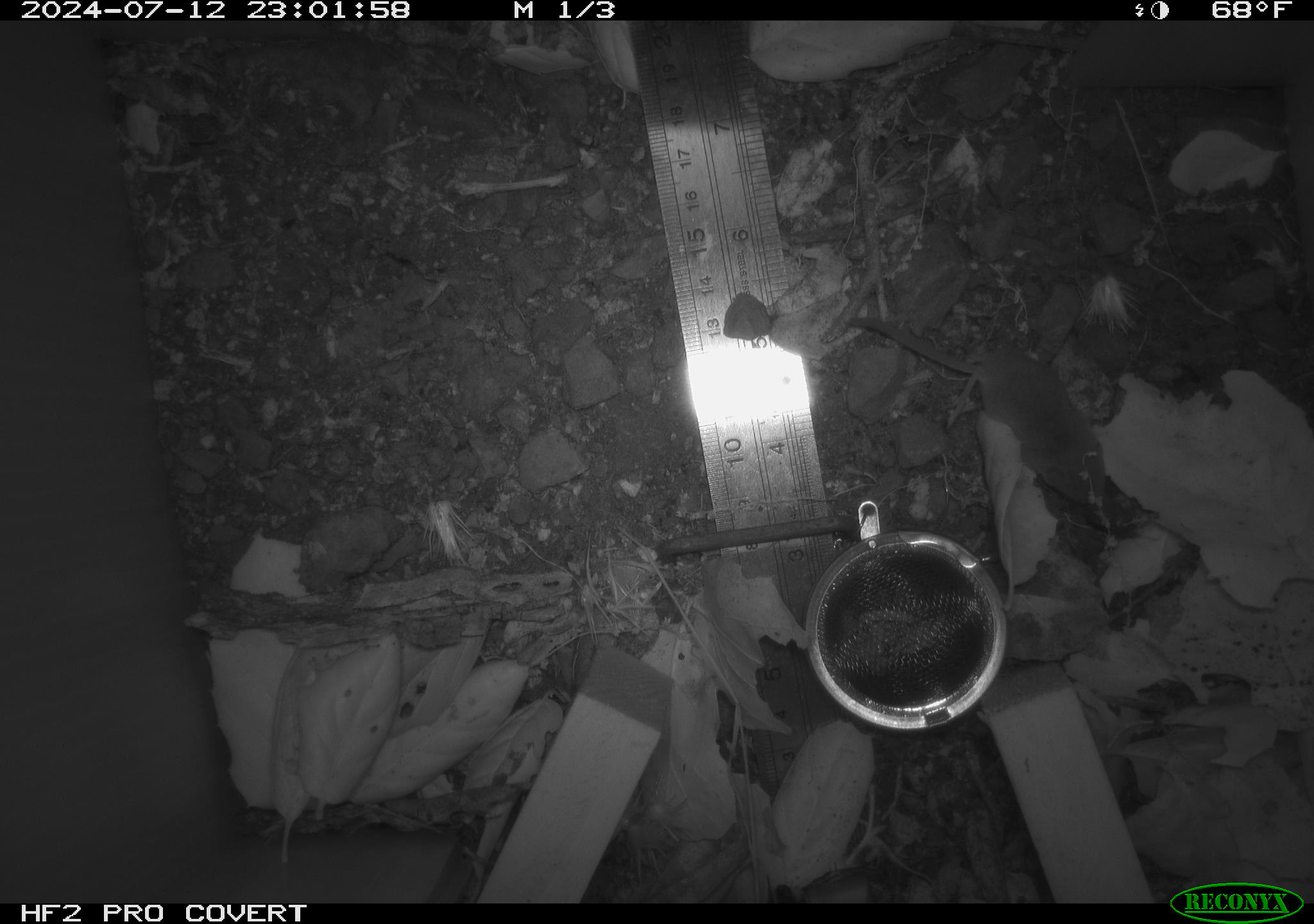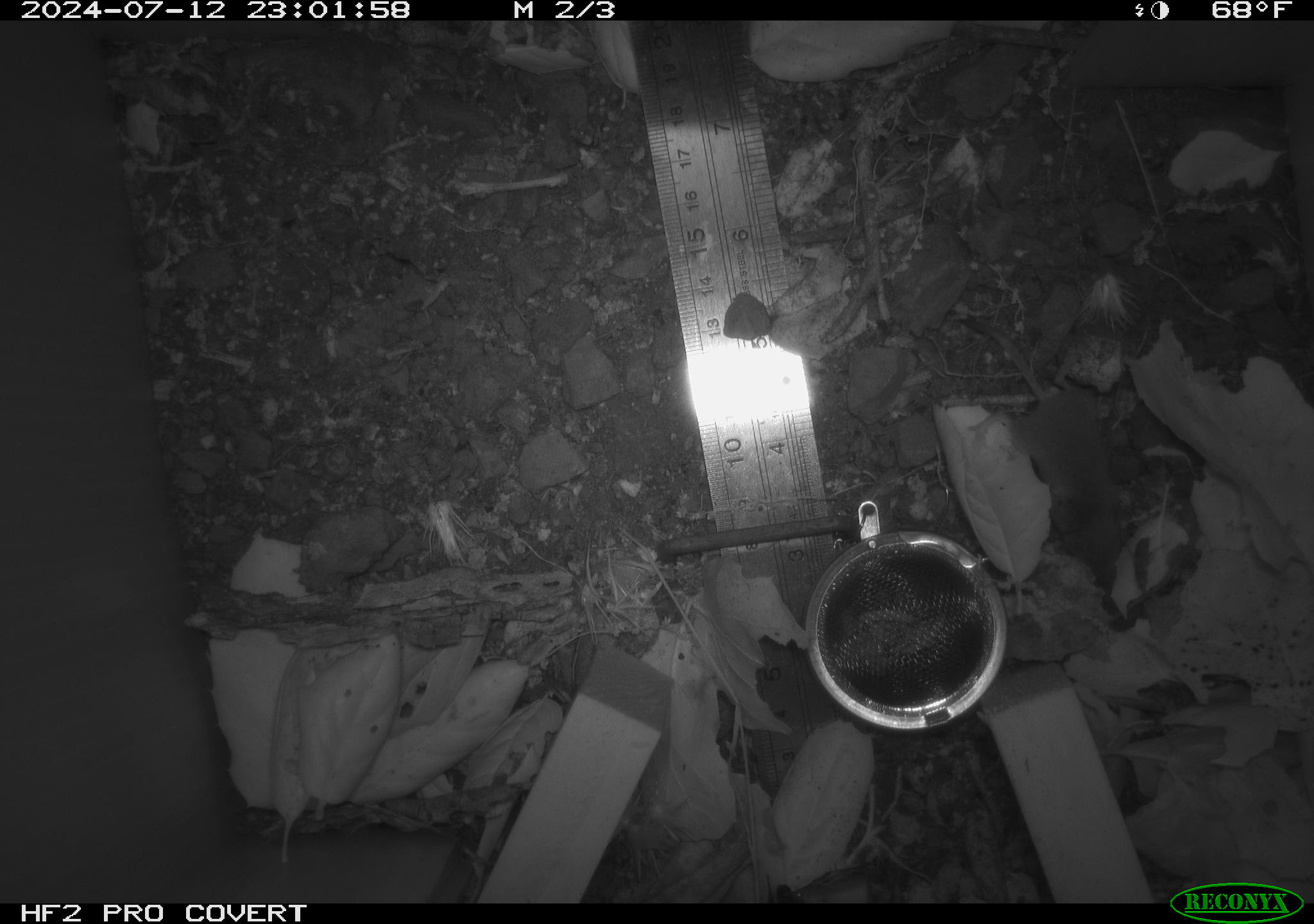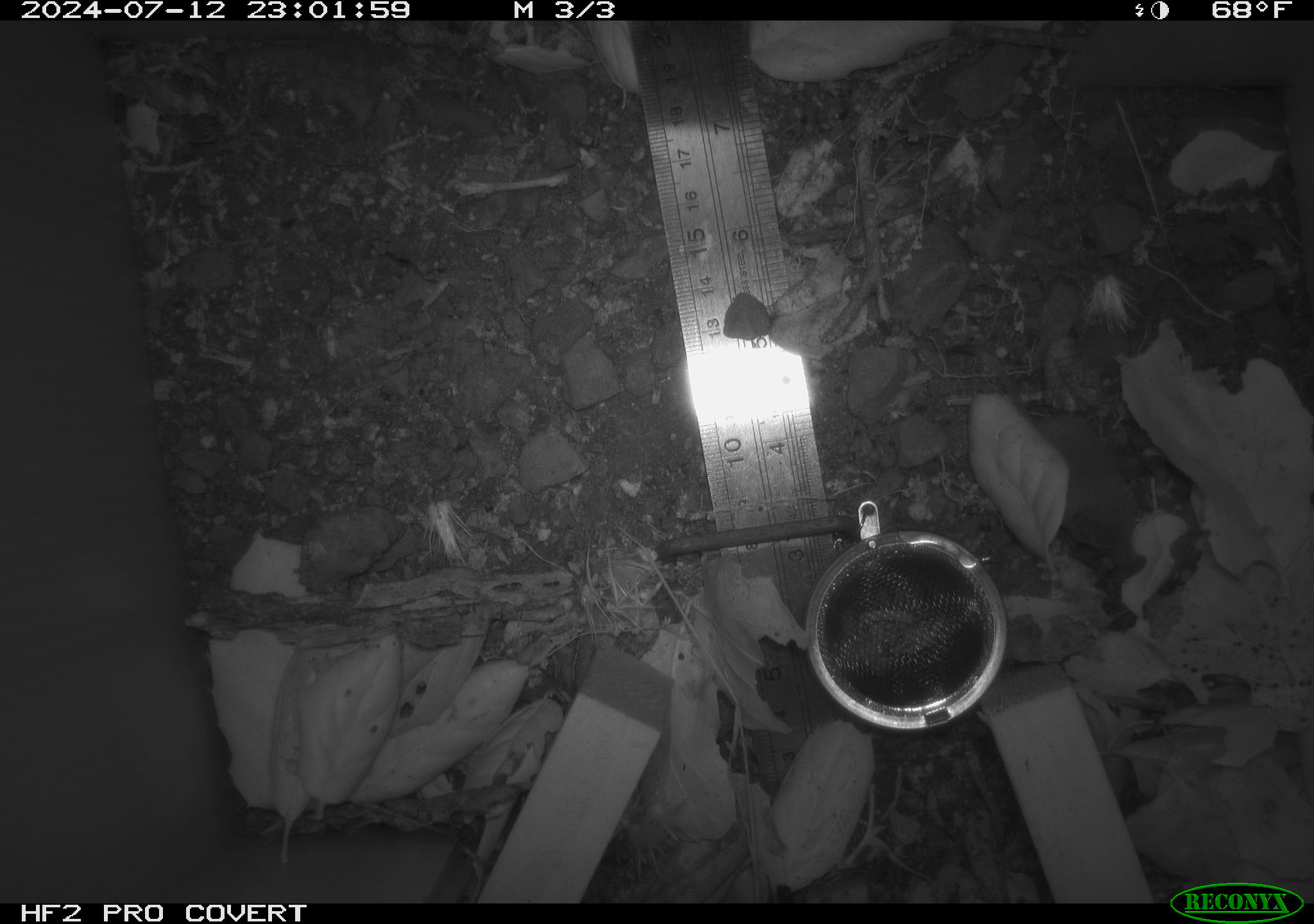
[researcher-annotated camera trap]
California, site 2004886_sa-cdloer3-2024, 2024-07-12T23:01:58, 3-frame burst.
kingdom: Animalia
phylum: Chordata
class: Mammalia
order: Rodentia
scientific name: Rodentia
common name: rodent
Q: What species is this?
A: Rodent (Rodentia).